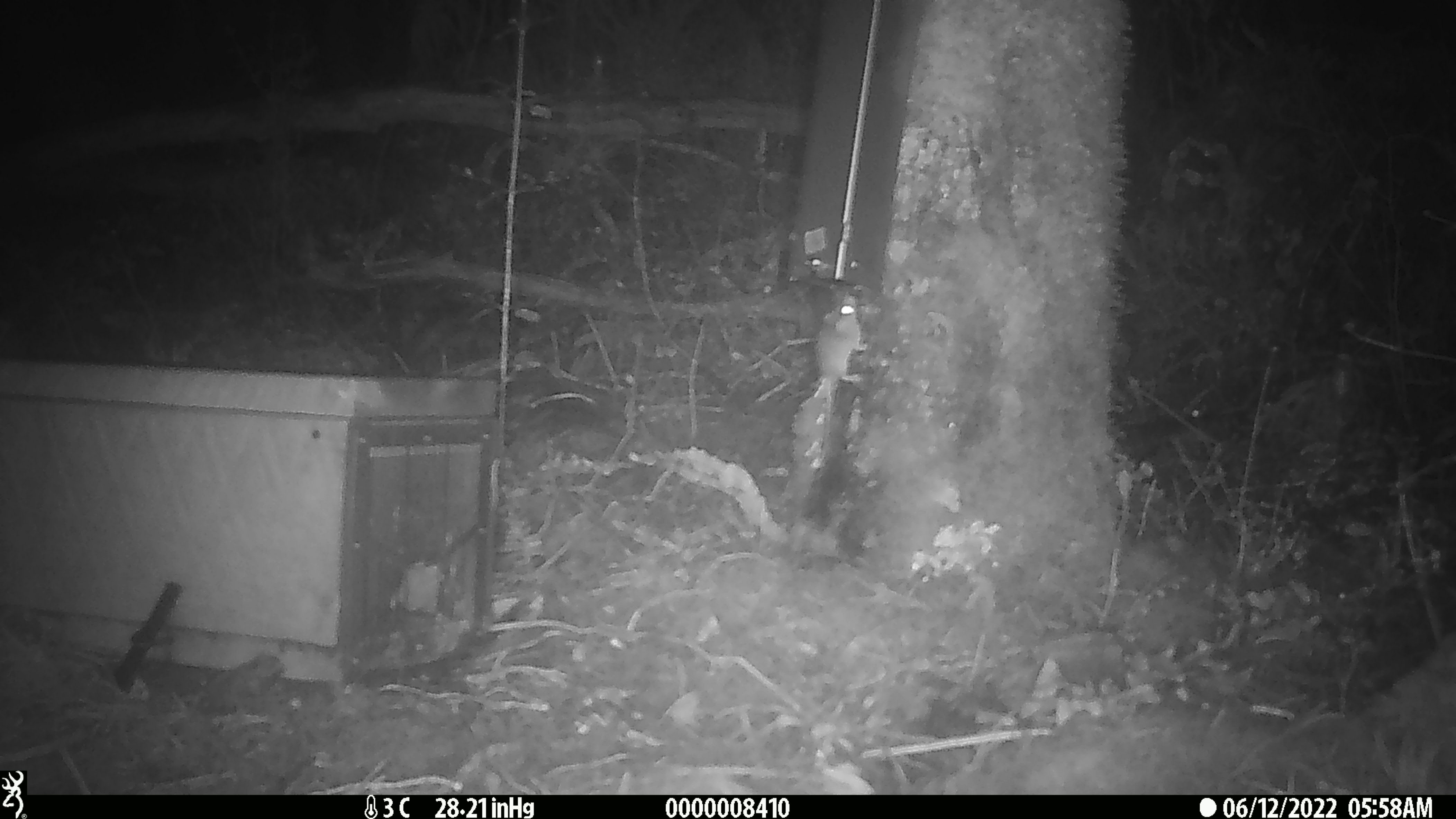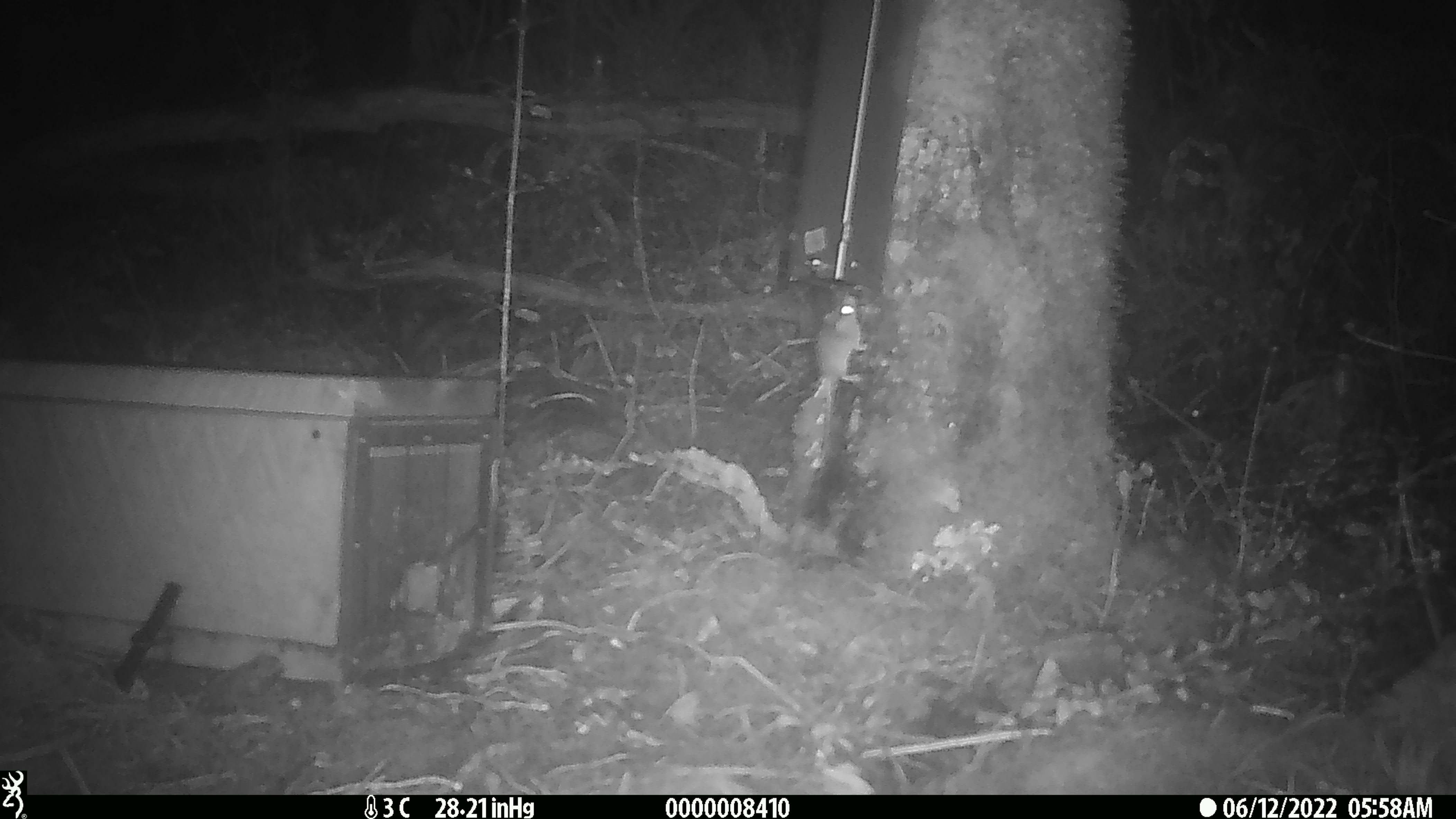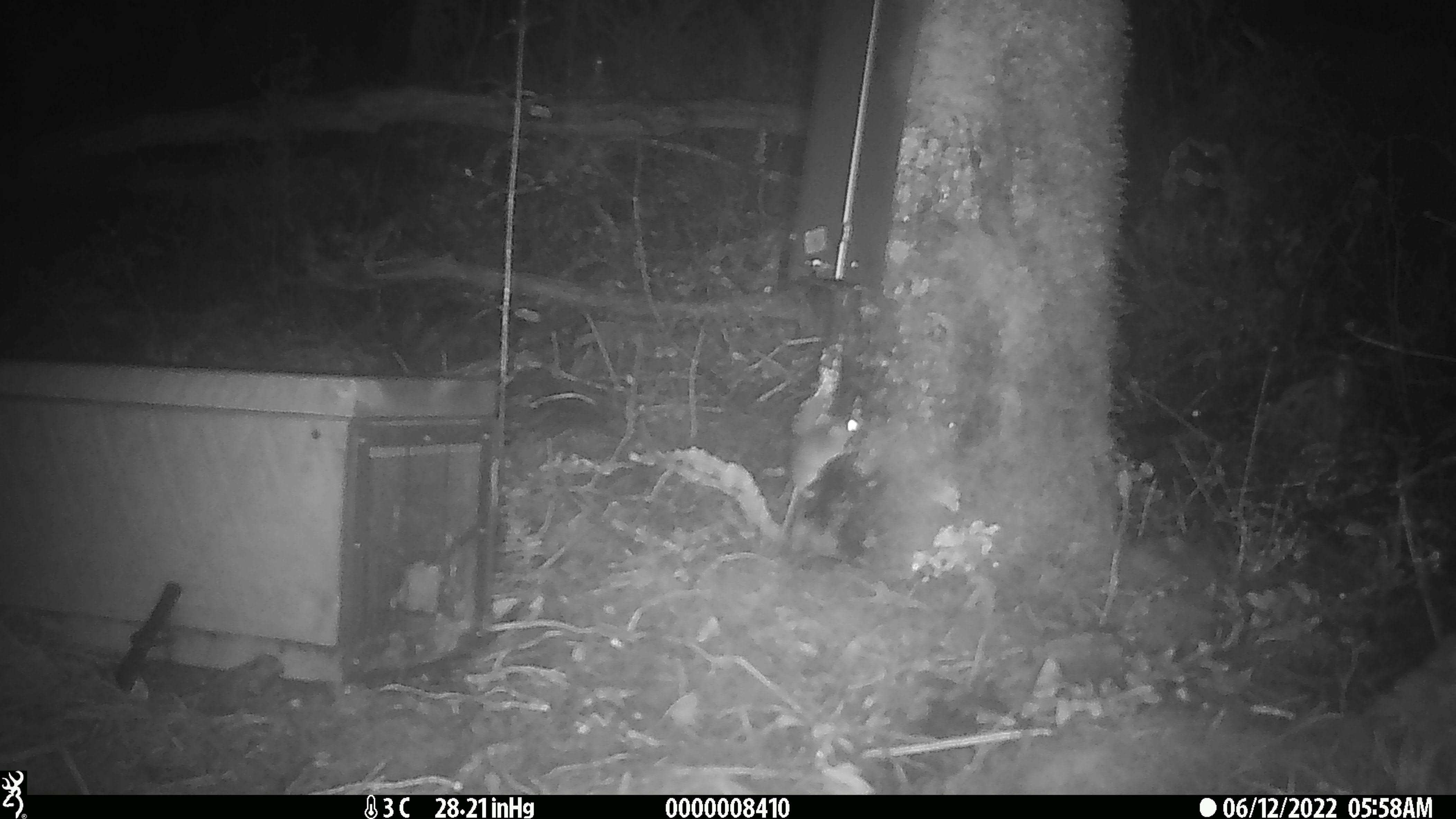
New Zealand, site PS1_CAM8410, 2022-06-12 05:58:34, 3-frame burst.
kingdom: Animalia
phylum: Chordata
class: Mammalia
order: Rodentia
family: Muridae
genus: Mus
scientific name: Mus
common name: mouse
Mouse (Mus).